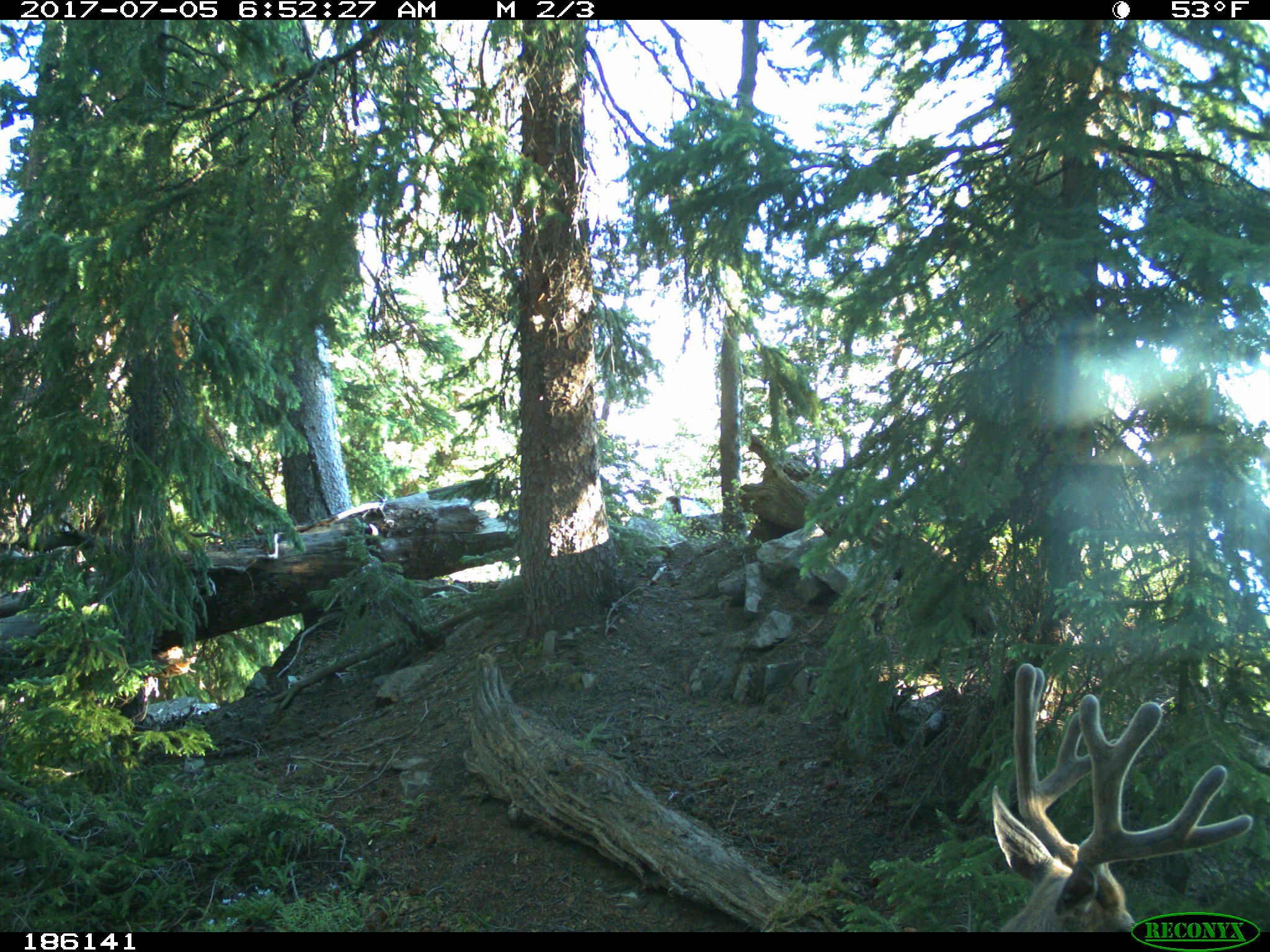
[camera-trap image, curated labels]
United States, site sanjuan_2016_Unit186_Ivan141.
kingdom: Animalia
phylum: Chordata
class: Mammalia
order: Artiodactyla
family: Cervidae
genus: Odocoileus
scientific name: Odocoileus hemionus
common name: mule deer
Odocoileus hemionus (mule deer).